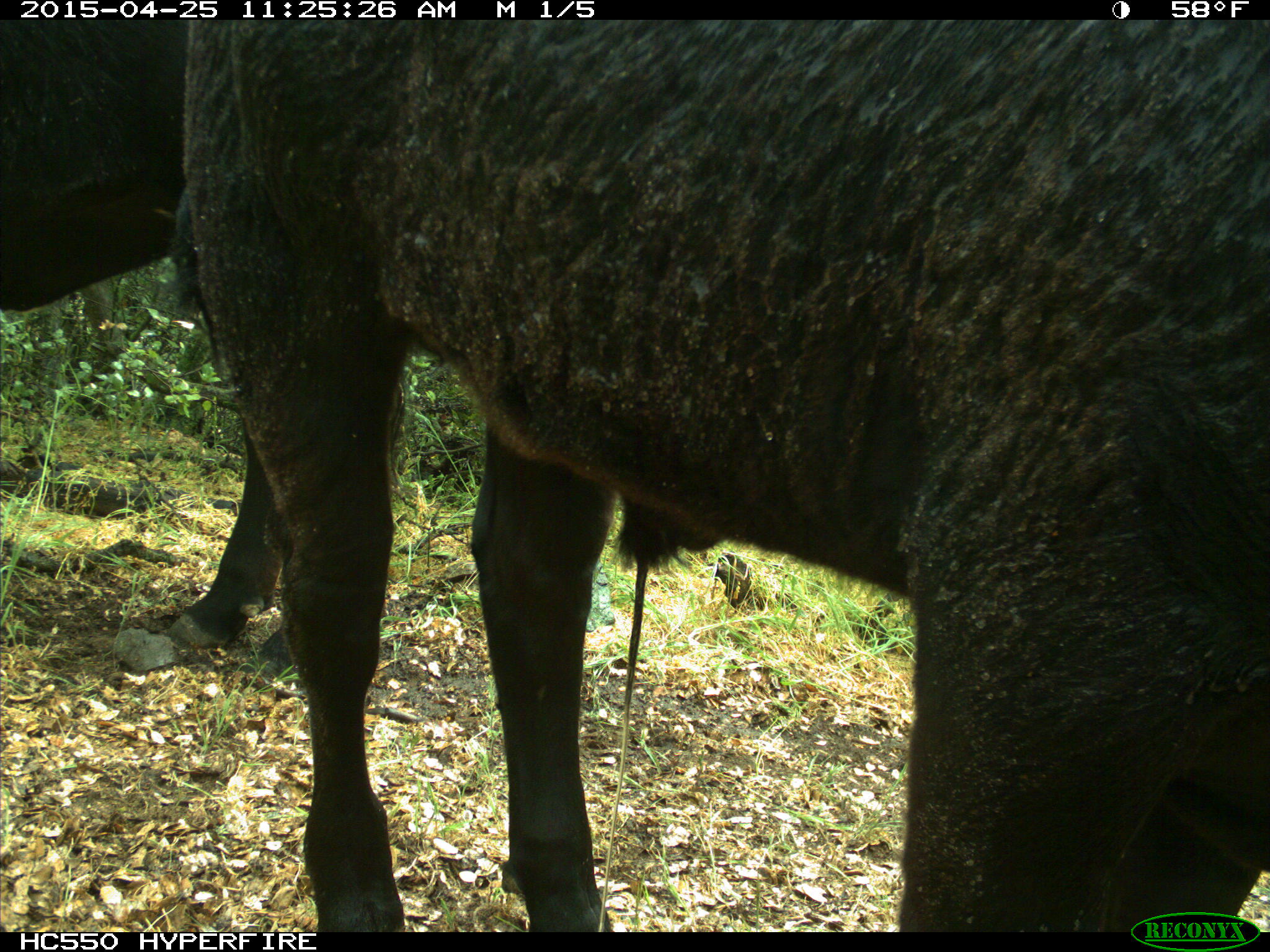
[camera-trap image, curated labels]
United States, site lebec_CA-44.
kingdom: Animalia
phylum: Chordata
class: Mammalia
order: Artiodactyla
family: Suidae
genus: Sus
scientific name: Sus scrofa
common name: wild boar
Sus scrofa (wild boar).